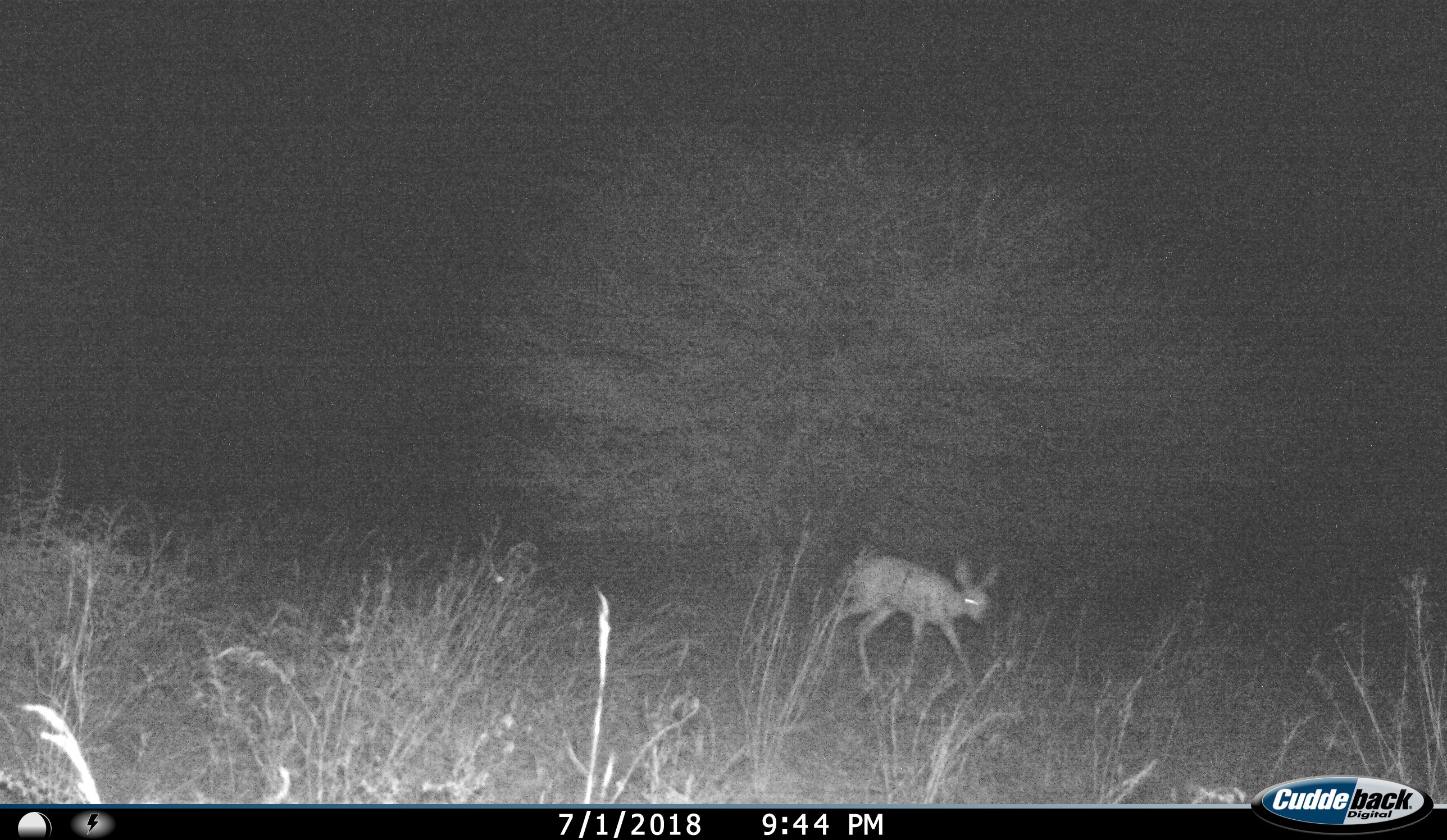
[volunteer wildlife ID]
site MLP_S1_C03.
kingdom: Animalia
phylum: Chordata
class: Mammalia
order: Artiodactyla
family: Bovidae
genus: Raphicerus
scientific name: Raphicerus campestris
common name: steenbok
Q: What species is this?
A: Steenbok (Raphicerus campestris).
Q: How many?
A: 1.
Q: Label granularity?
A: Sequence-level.